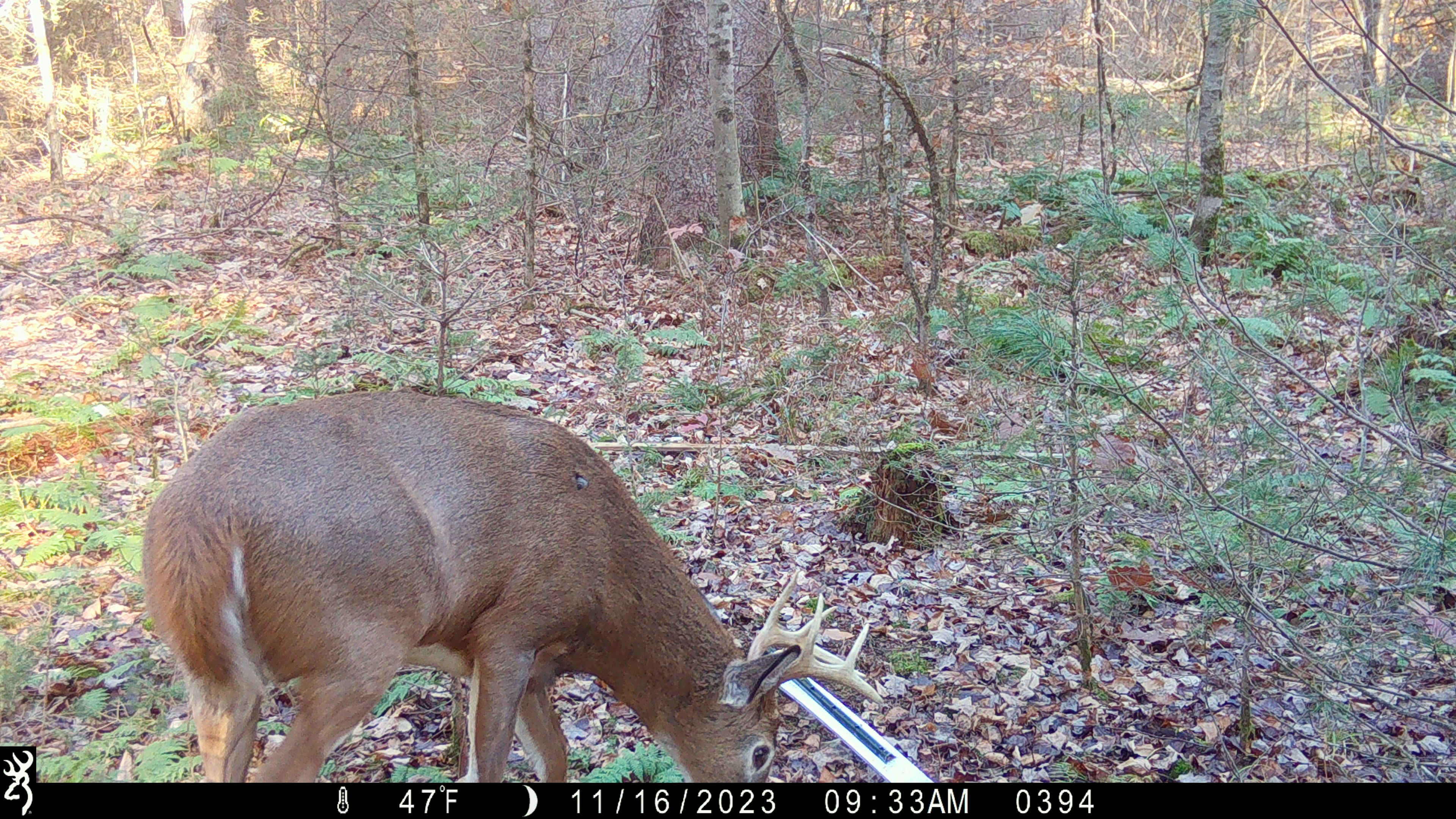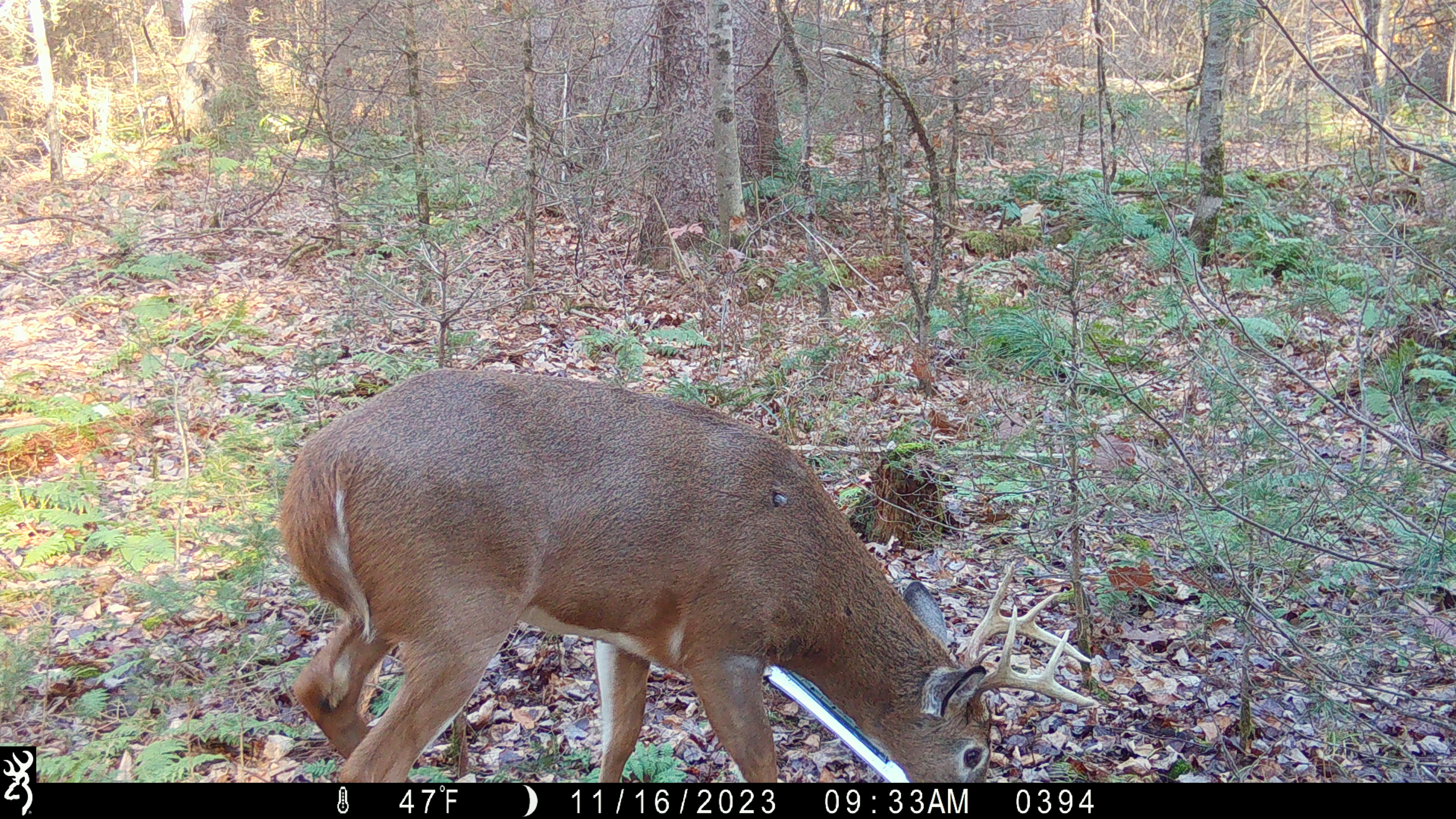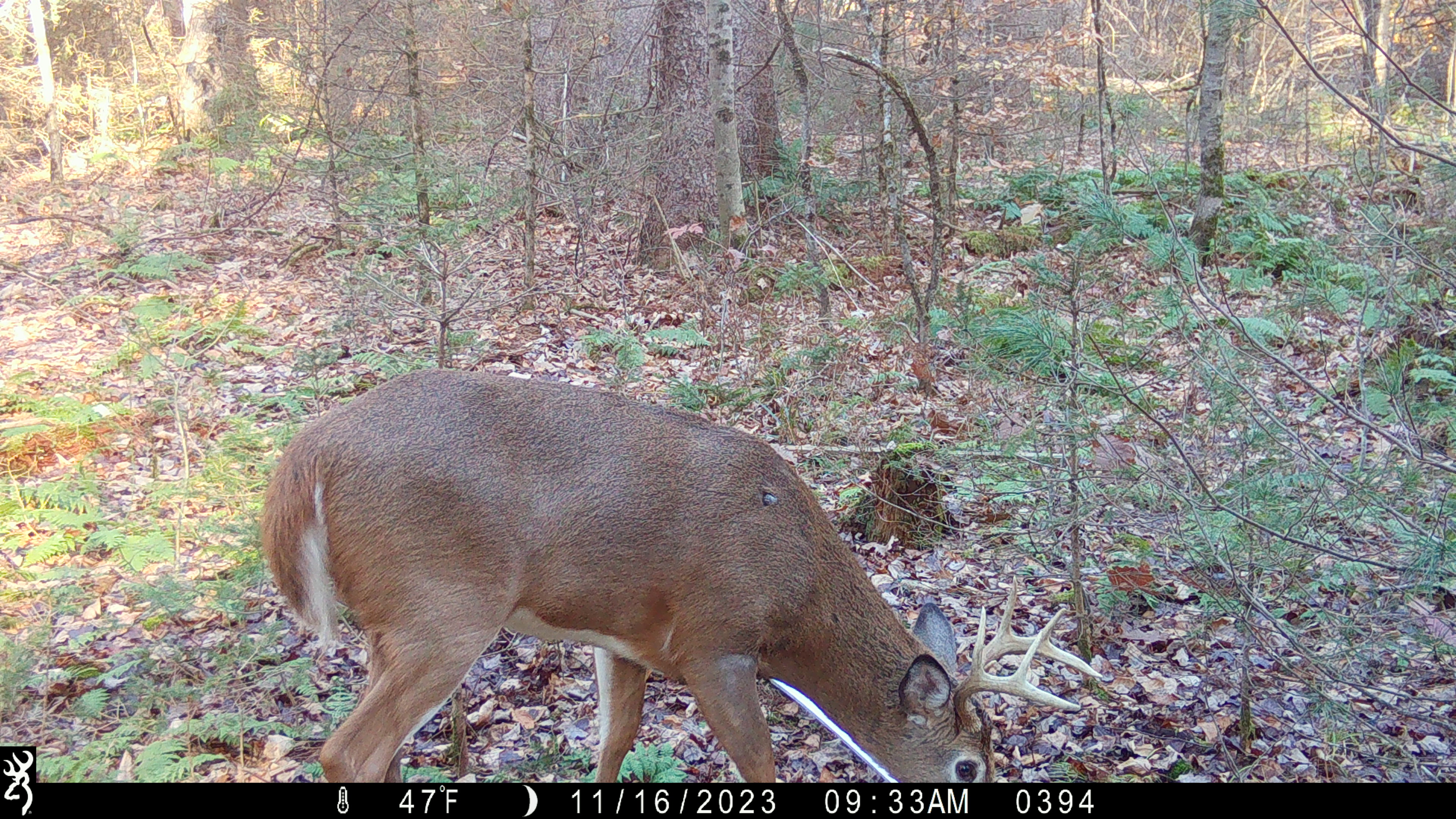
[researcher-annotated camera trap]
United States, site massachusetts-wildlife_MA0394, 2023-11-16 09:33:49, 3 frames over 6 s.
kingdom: Animalia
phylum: Chordata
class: Mammalia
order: Artiodactyla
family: Cervidae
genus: Odocoileus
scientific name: Odocoileus virginianus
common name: white-tailed deer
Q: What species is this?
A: White-tailed deer (Odocoileus virginianus).